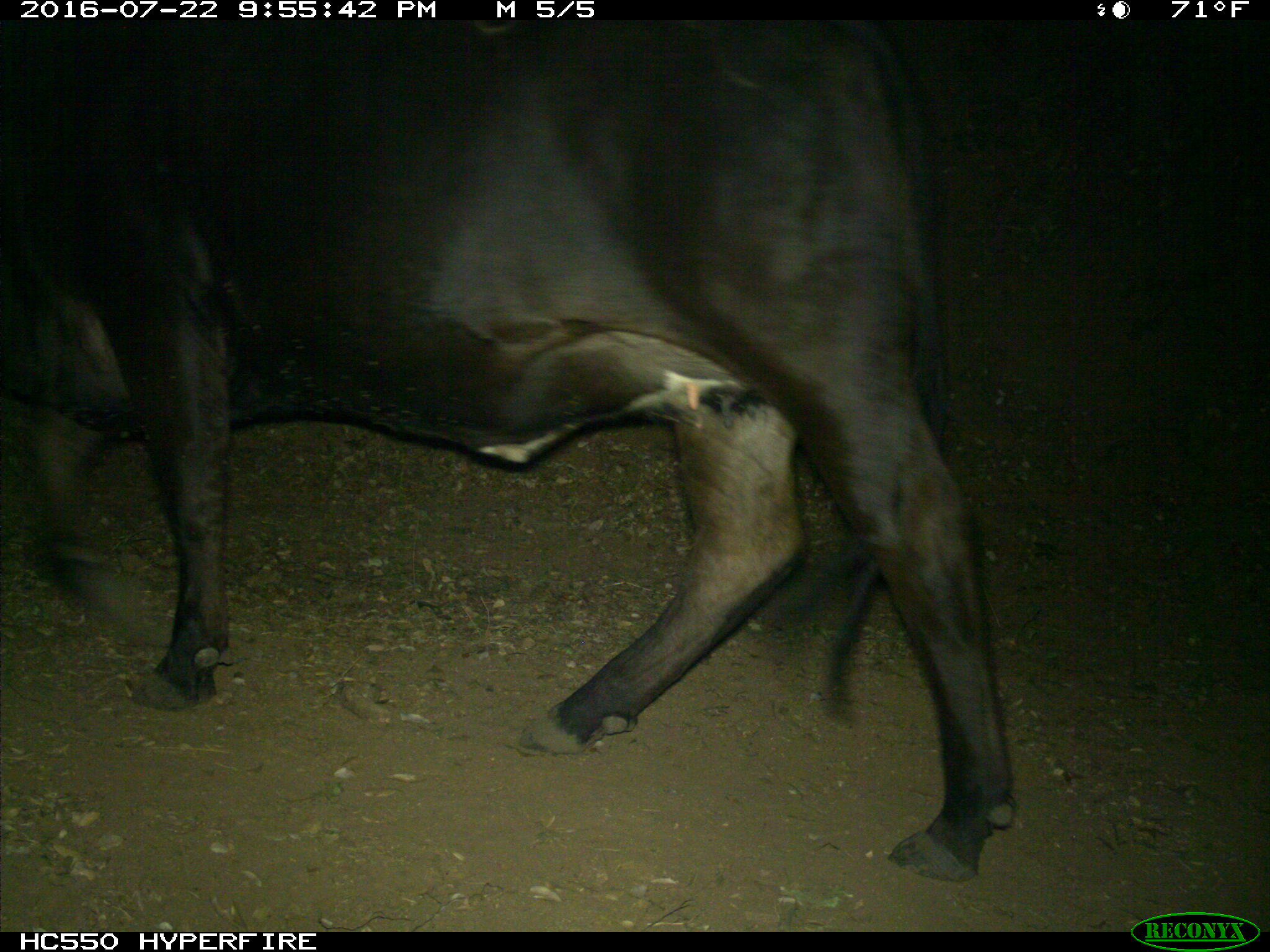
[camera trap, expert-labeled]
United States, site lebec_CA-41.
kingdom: Animalia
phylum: Chordata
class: Mammalia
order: Artiodactyla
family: Bovidae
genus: Bos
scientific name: Bos taurus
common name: domestic cow